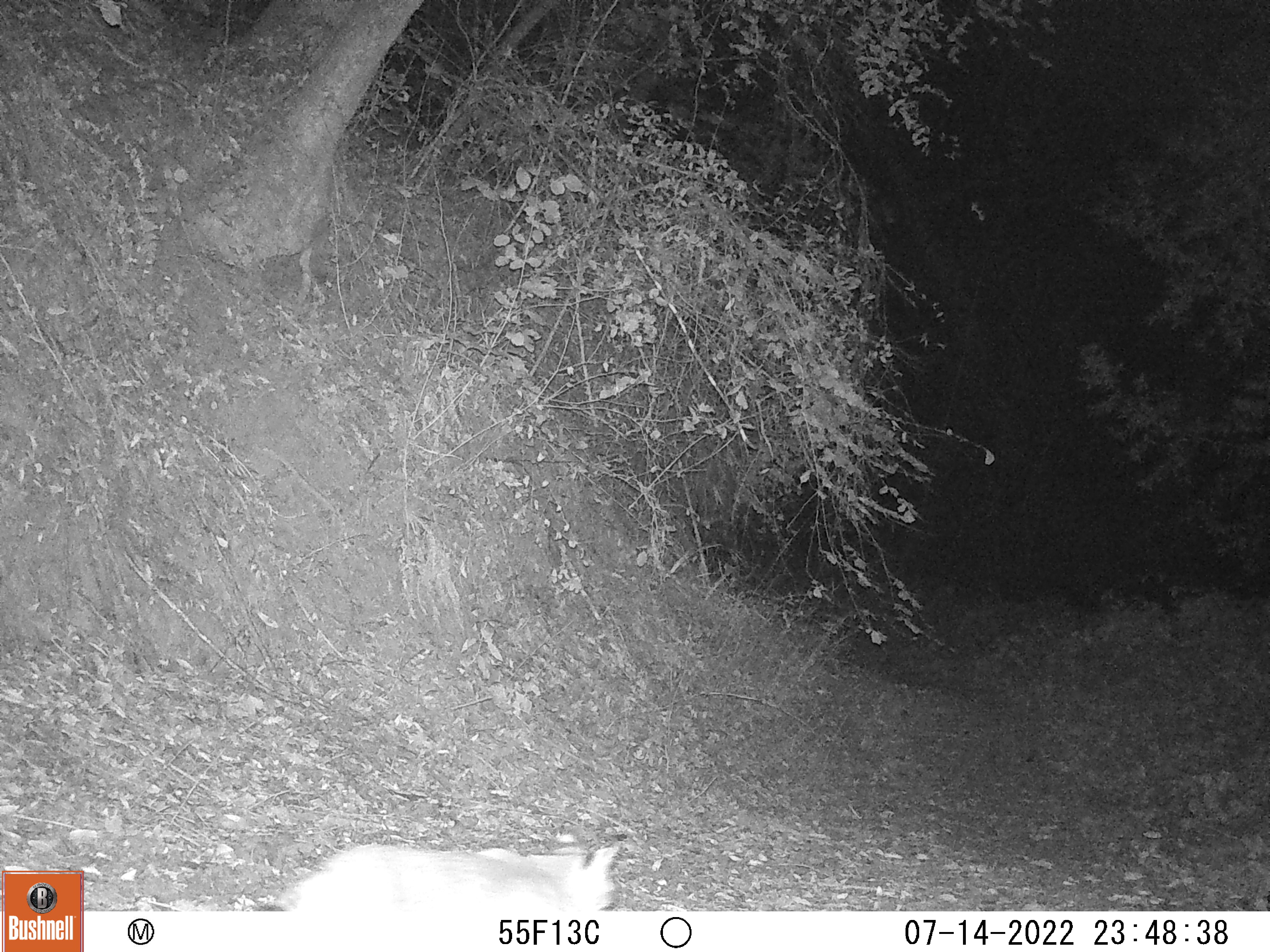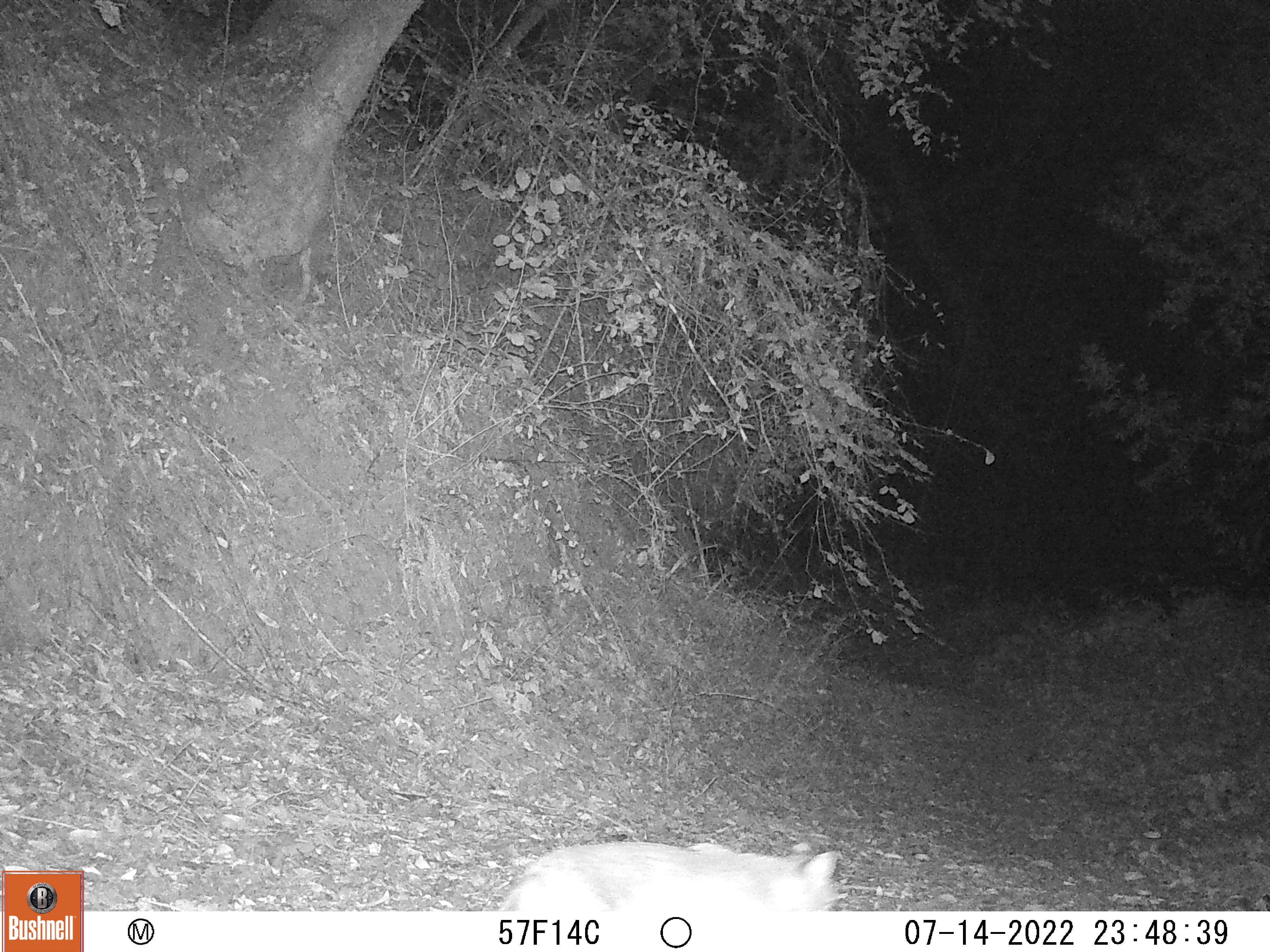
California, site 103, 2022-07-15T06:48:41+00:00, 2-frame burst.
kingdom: Animalia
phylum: Chordata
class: Mammalia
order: Carnivora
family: Felidae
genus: Lynx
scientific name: Lynx rufus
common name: bobcat